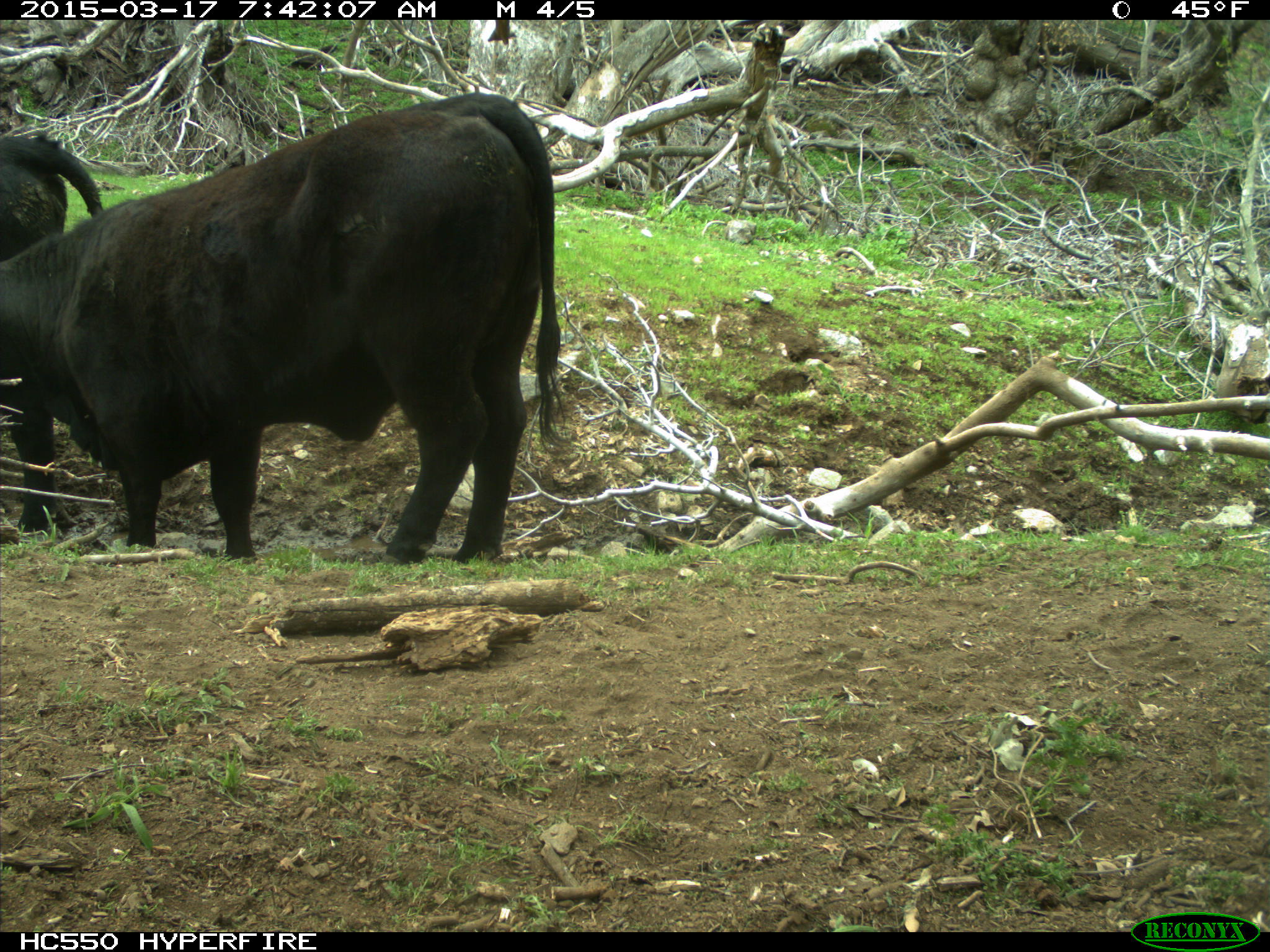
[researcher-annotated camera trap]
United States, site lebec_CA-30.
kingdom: Animalia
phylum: Chordata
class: Mammalia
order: Artiodactyla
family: Bovidae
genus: Bos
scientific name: Bos taurus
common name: domestic cow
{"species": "Bos taurus (domestic cow)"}